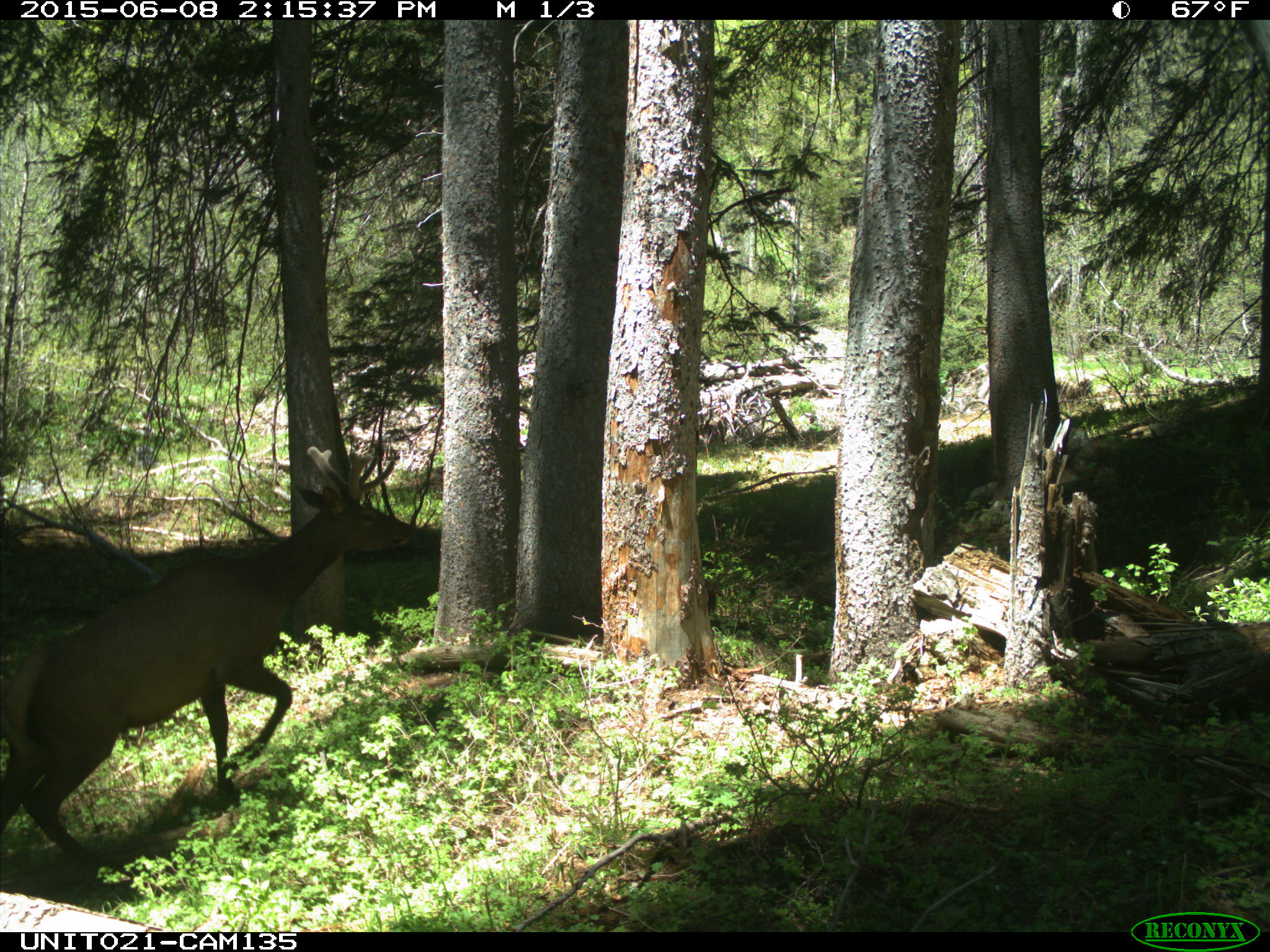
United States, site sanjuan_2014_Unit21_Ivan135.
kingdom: Animalia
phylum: Chordata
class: Mammalia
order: Artiodactyla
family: Cervidae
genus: Cervus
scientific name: Cervus elaphus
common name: red deer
Cervus elaphus (red deer).